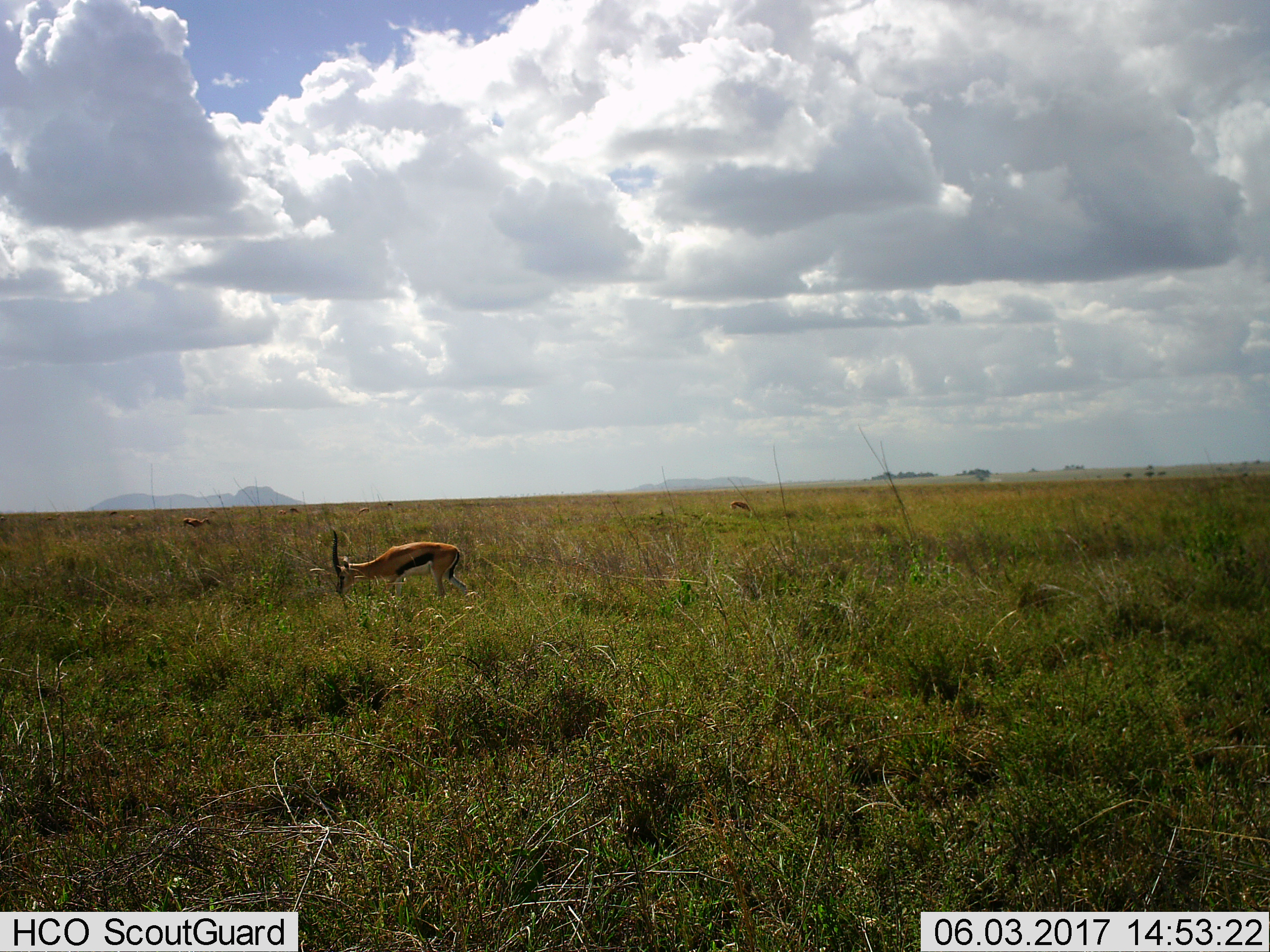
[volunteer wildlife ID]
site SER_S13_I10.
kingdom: Animalia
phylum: Chordata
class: Mammalia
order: Artiodactyla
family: Bovidae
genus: Eudorcas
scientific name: Eudorcas thomsonii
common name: thomson's gazelle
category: gazellethomsons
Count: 5.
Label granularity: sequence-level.